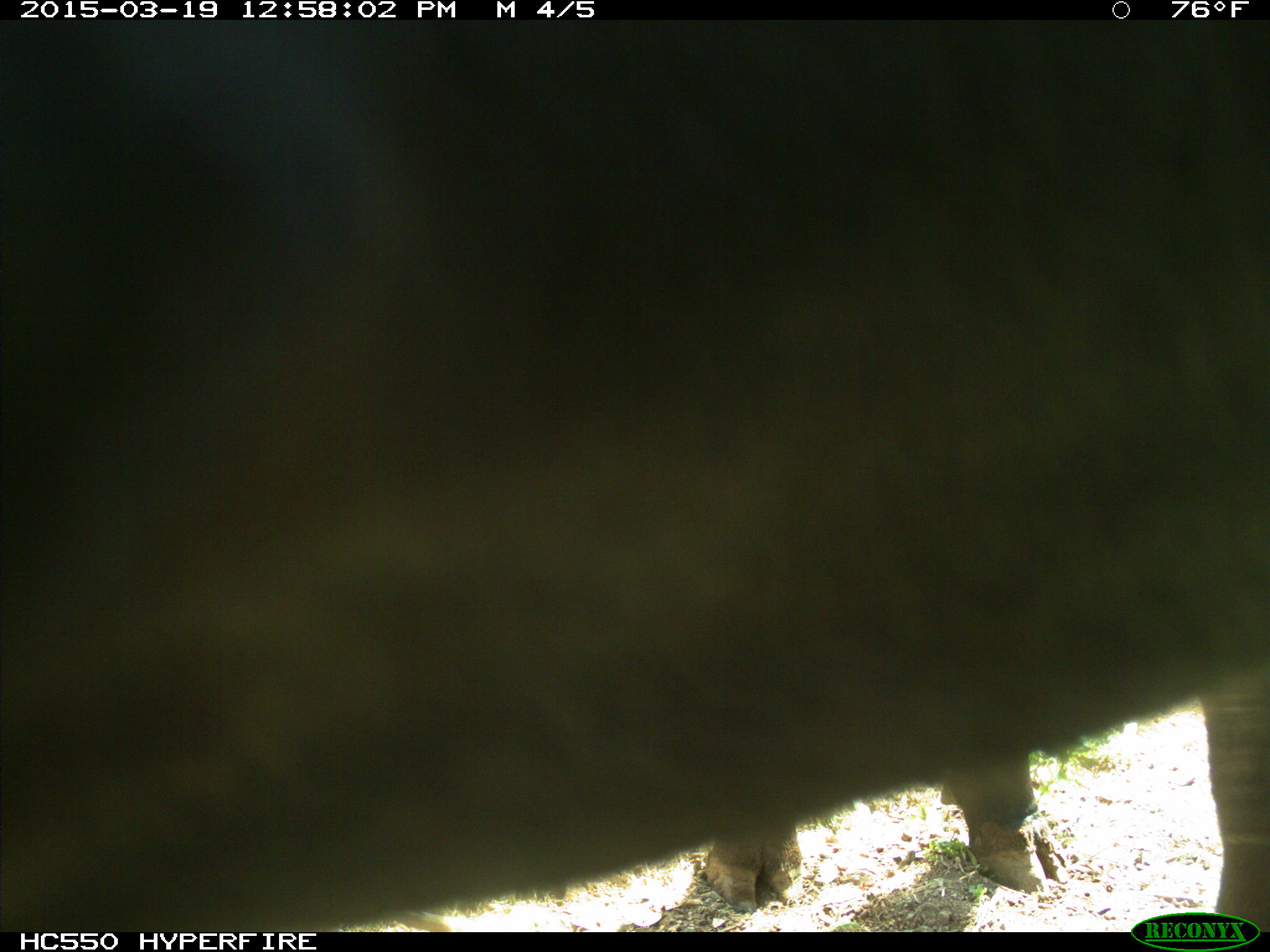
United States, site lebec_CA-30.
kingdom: Animalia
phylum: Chordata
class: Mammalia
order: Artiodactyla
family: Bovidae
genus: Bos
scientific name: Bos taurus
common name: domestic cow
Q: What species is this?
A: Bos taurus (domestic cow).